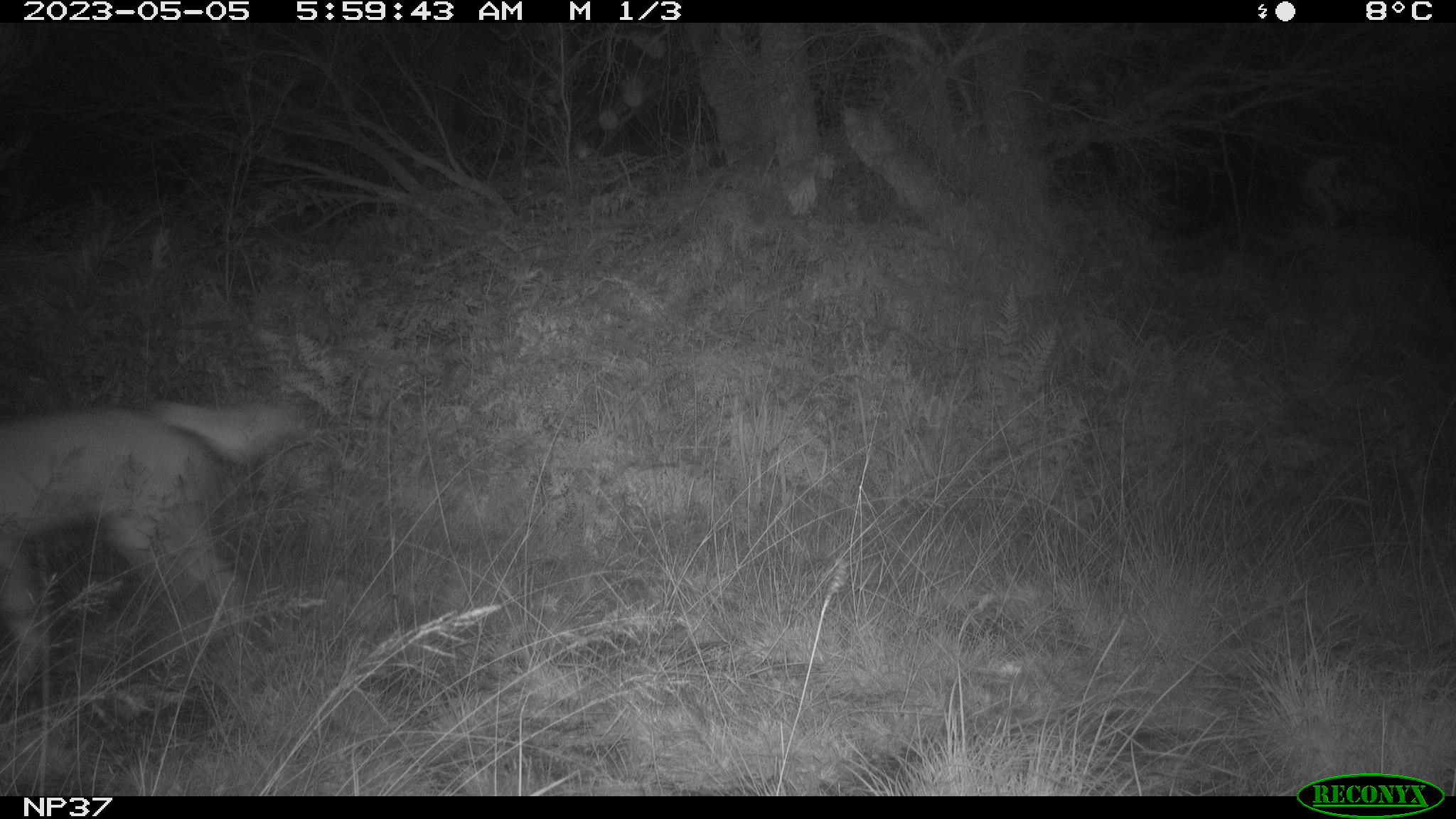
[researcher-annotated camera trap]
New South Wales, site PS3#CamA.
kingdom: Animalia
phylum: Chordata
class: Mammalia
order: Carnivora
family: Canidae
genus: Canis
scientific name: Canis familiaris dingo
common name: dingo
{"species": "dingo (Canis familiaris dingo)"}